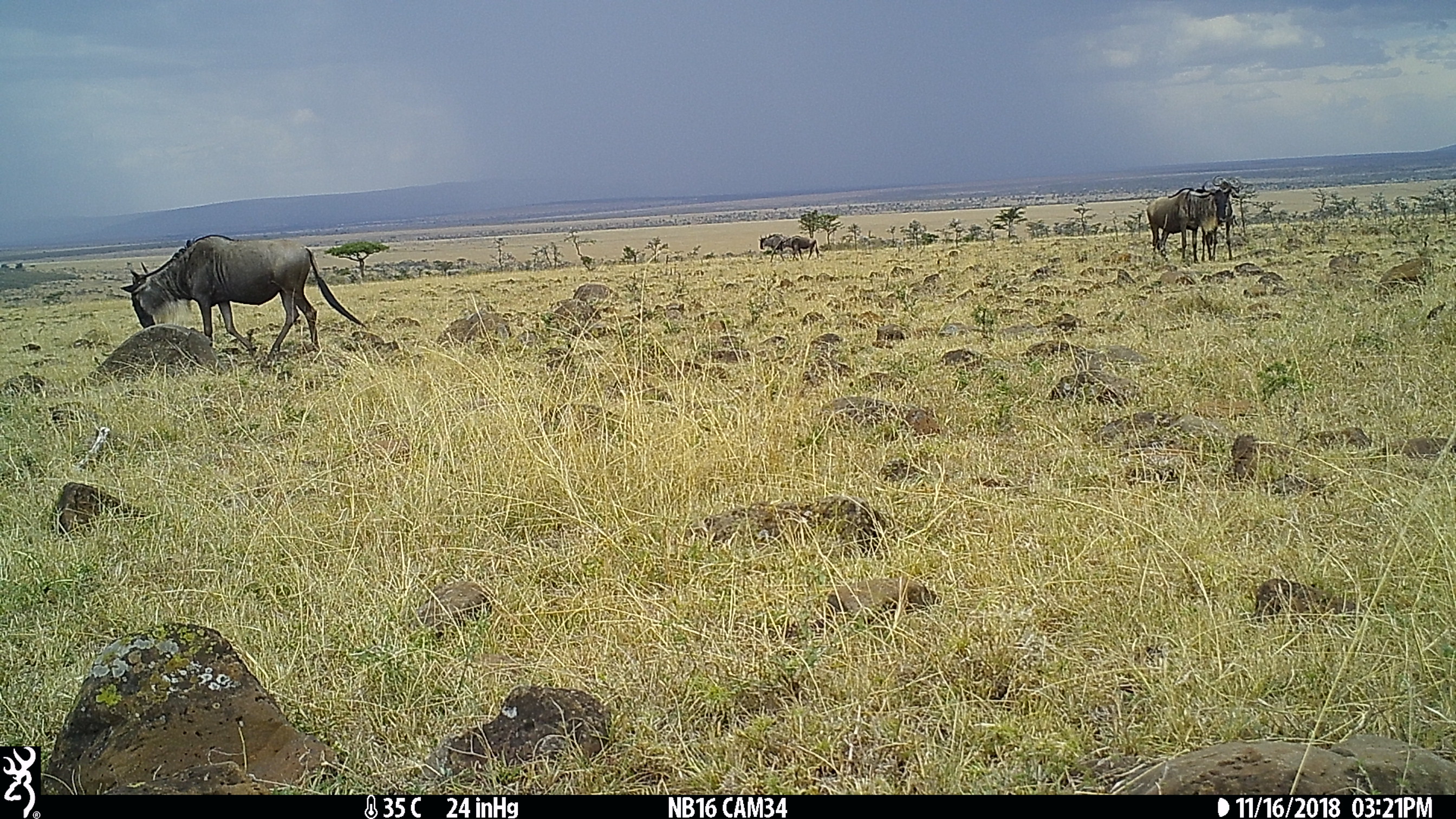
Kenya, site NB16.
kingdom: Animalia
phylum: Chordata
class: Mammalia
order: Artiodactyla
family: Bovidae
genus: Connochaetes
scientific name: Connochaetes taurinus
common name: blue wildebeest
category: wildebeest